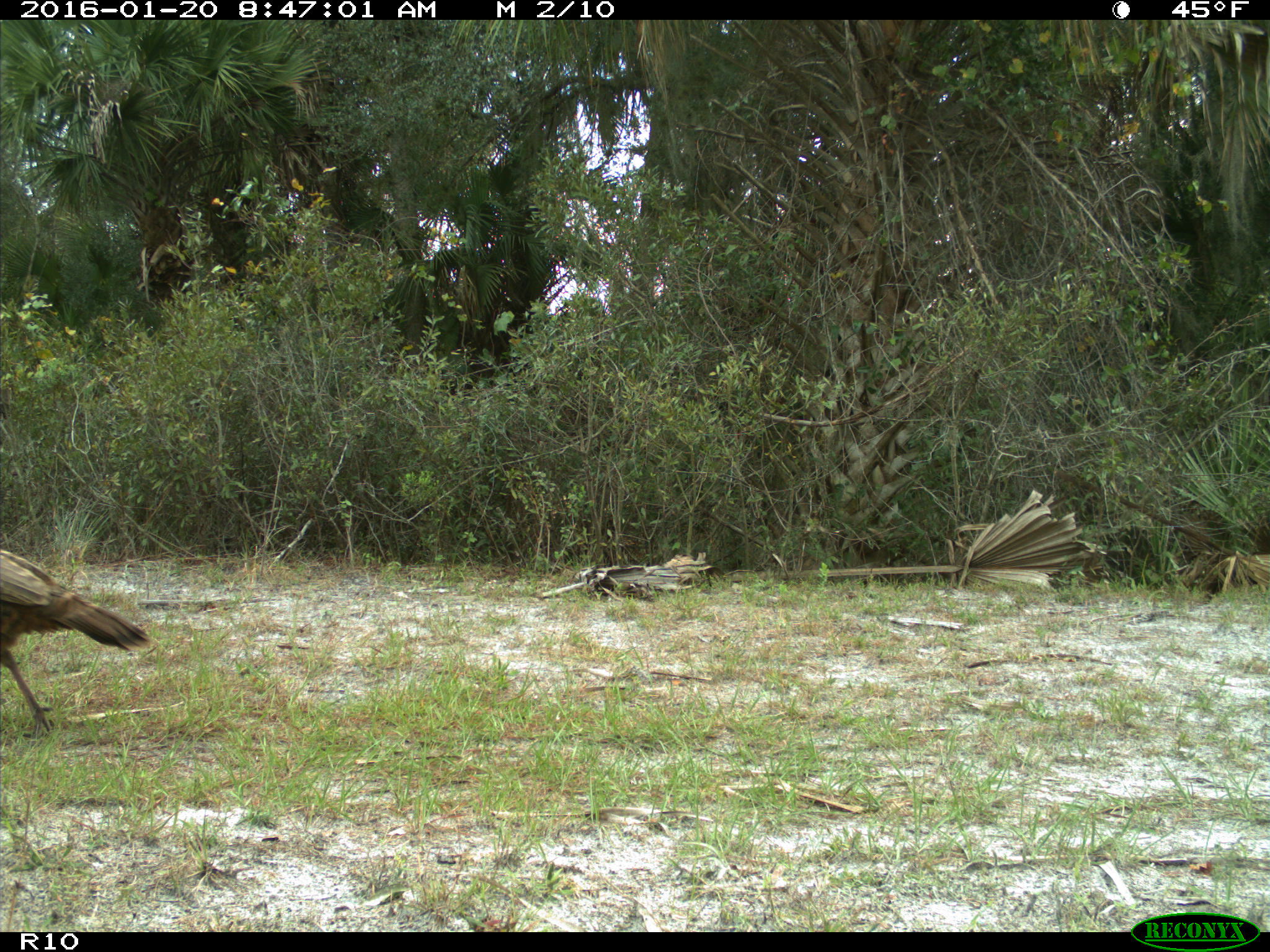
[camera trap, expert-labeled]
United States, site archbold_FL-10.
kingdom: Animalia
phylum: Chordata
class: Aves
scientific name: Aves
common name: birds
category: unidentified bird